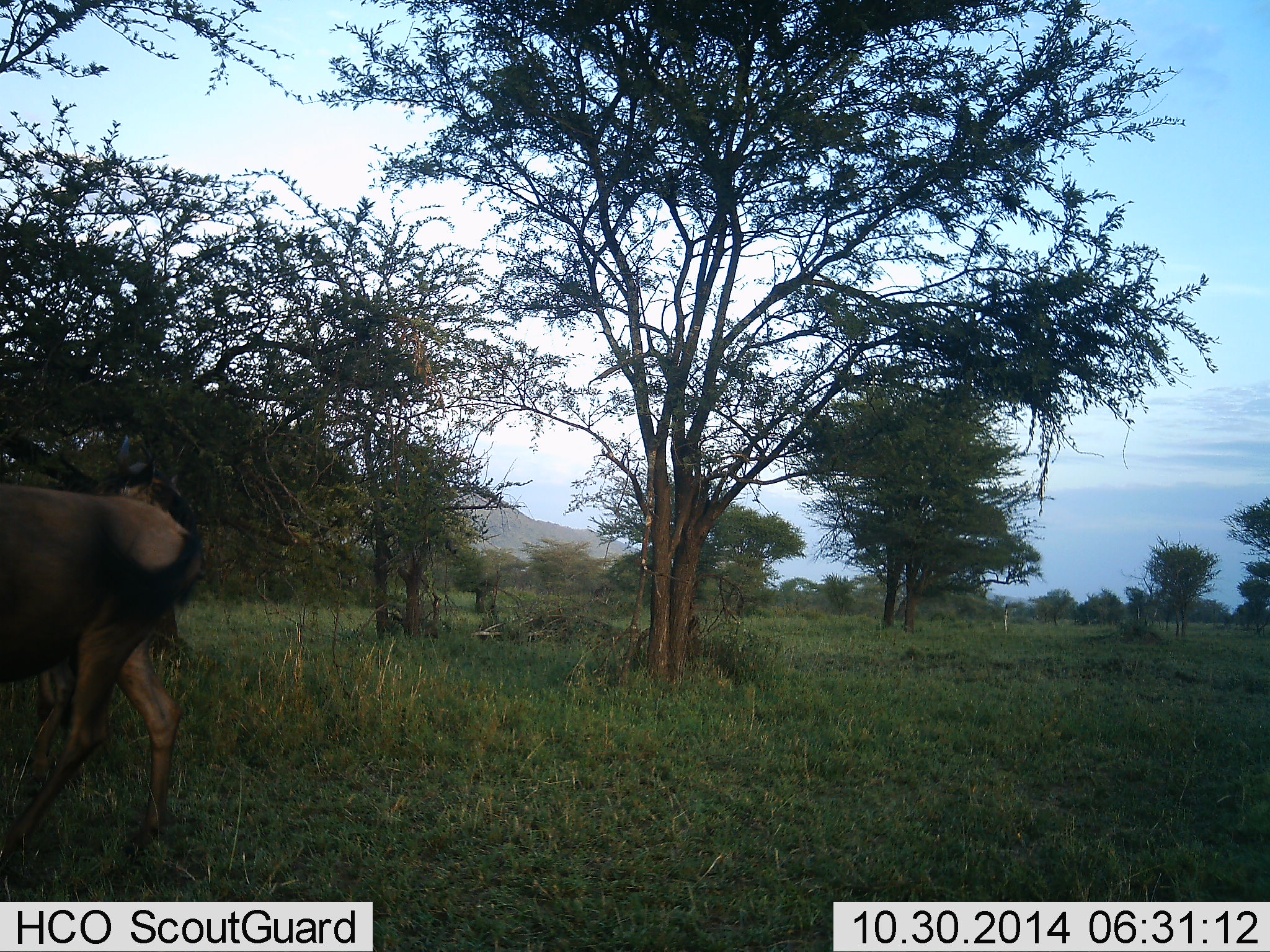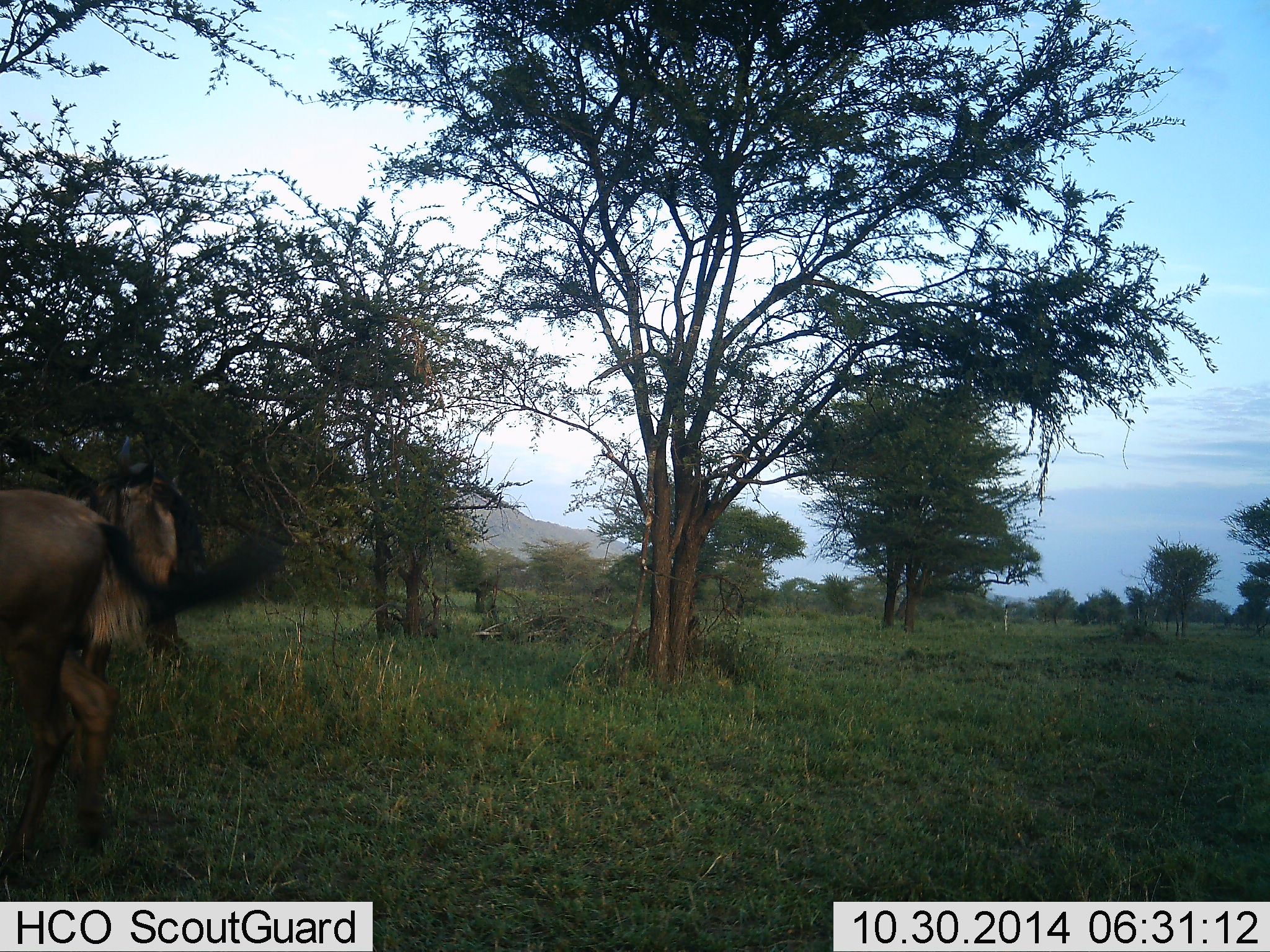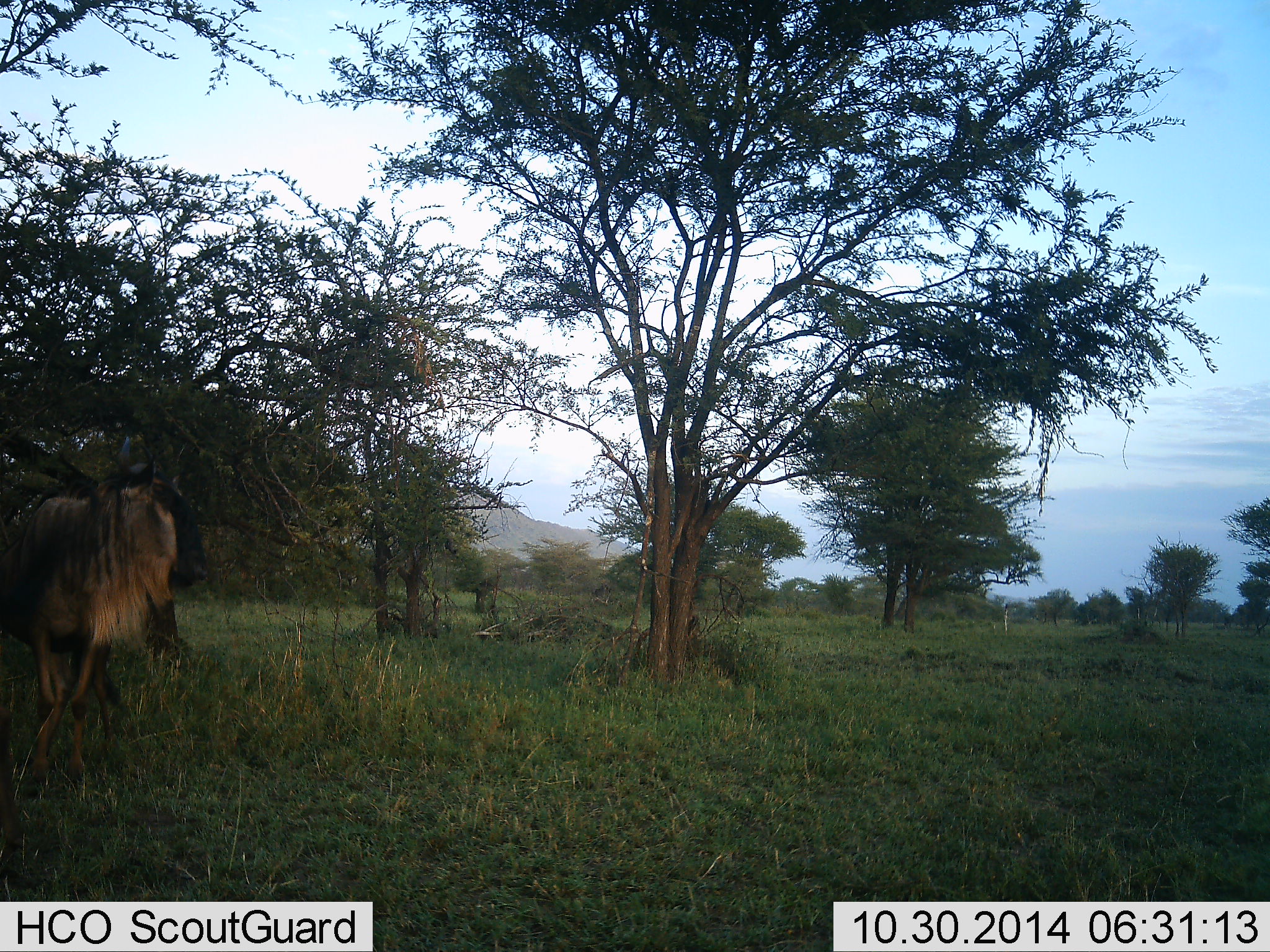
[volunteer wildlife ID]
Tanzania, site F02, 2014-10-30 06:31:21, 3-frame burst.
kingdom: Animalia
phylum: Chordata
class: Mammalia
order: Artiodactyla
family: Bovidae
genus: Connochaetes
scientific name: Connochaetes taurinus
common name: blue wildebeest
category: wildebeest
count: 2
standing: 80%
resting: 0%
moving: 60%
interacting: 10%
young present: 0%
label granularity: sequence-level